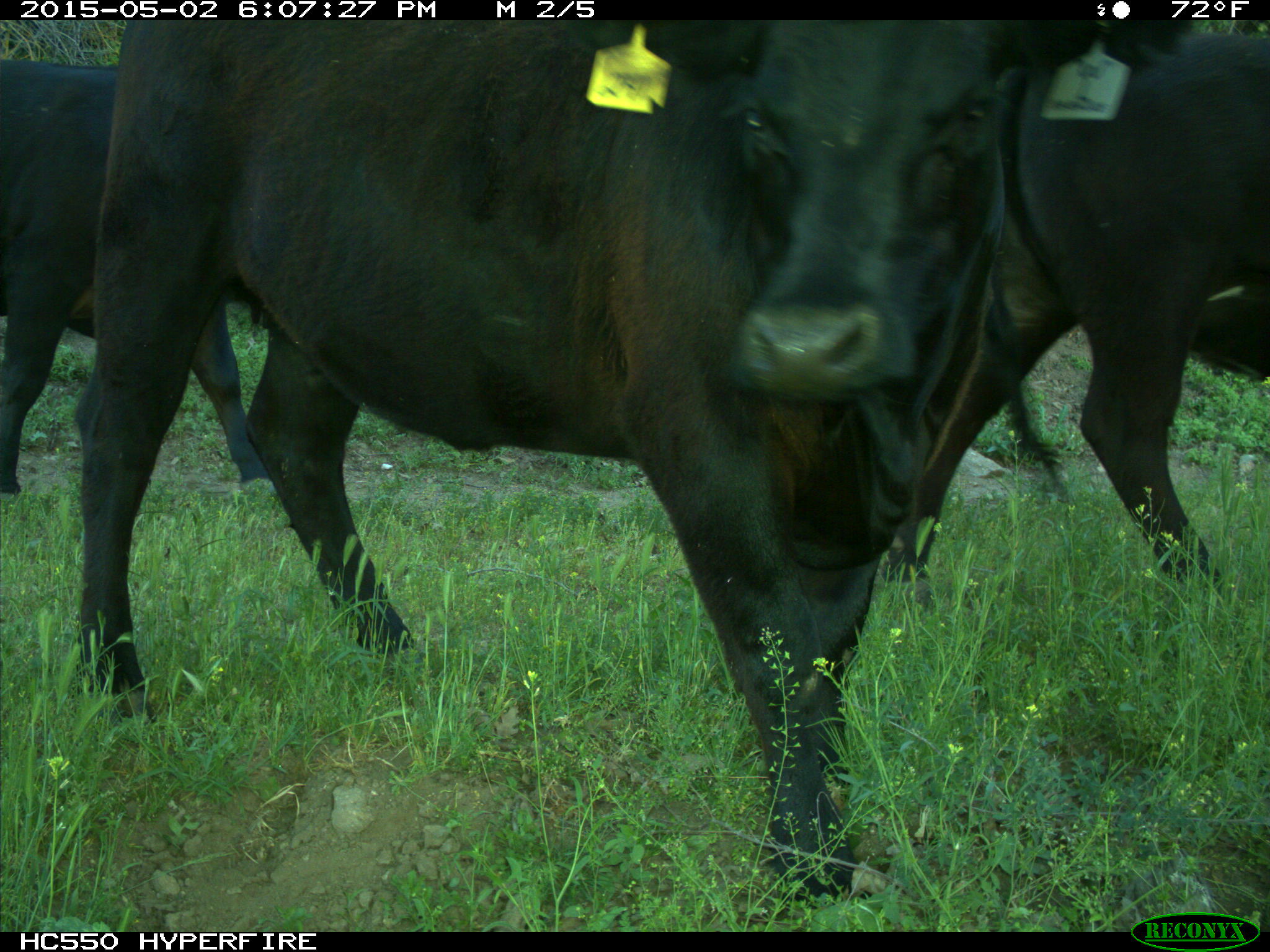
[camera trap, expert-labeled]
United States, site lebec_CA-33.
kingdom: Animalia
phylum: Chordata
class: Mammalia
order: Artiodactyla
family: Bovidae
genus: Bos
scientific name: Bos taurus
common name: domestic cow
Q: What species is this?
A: Bos taurus (domestic cow).